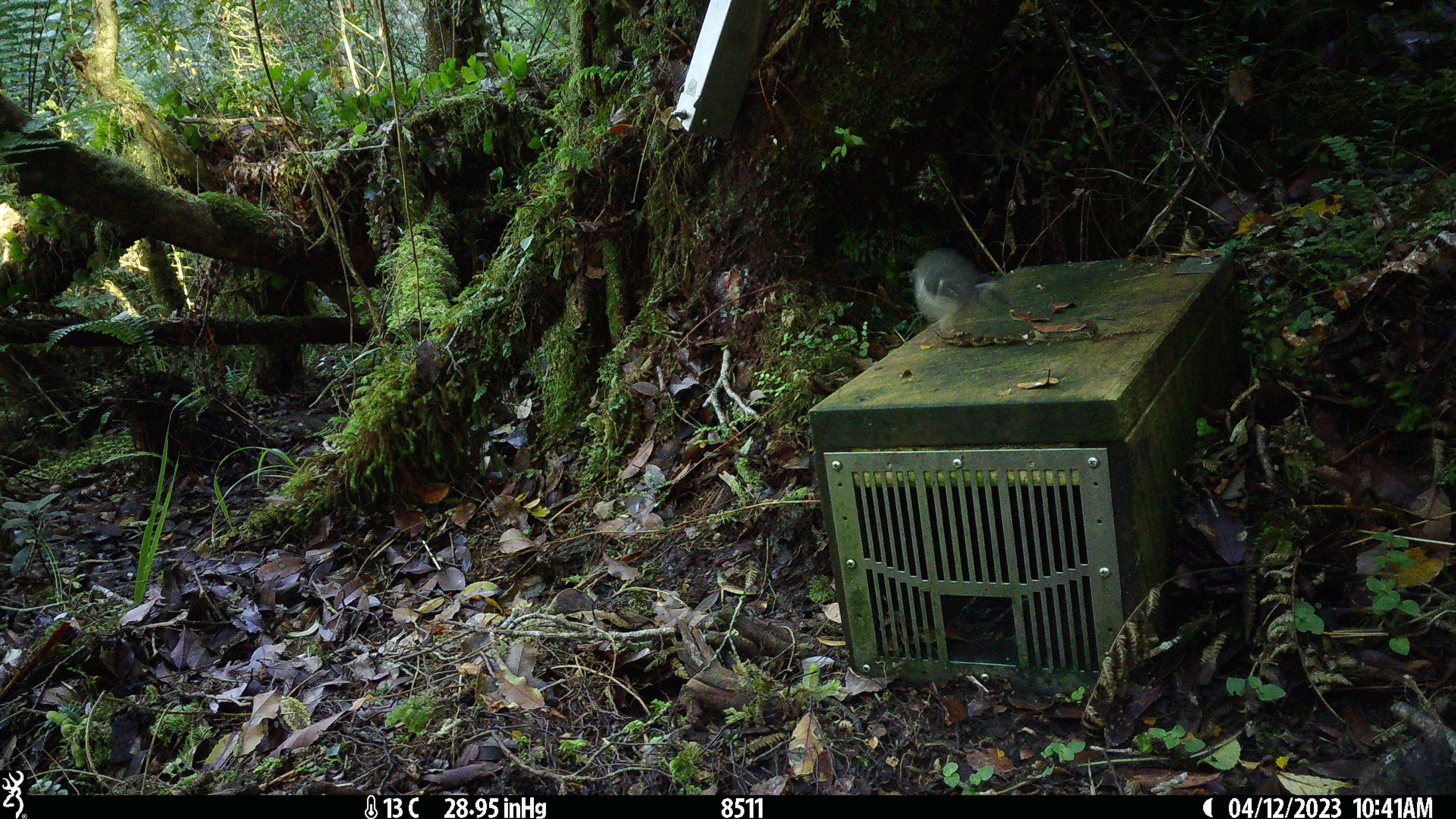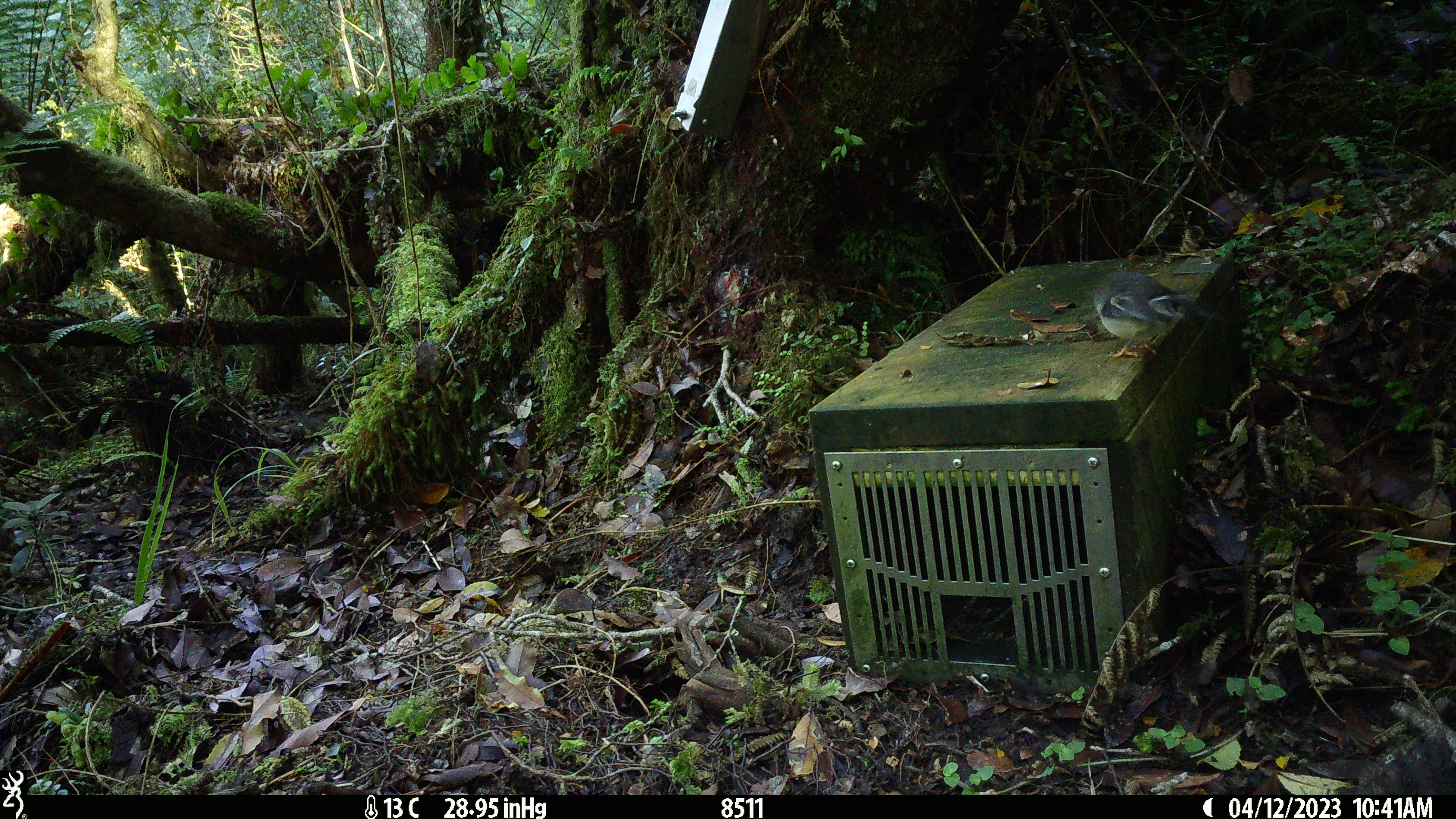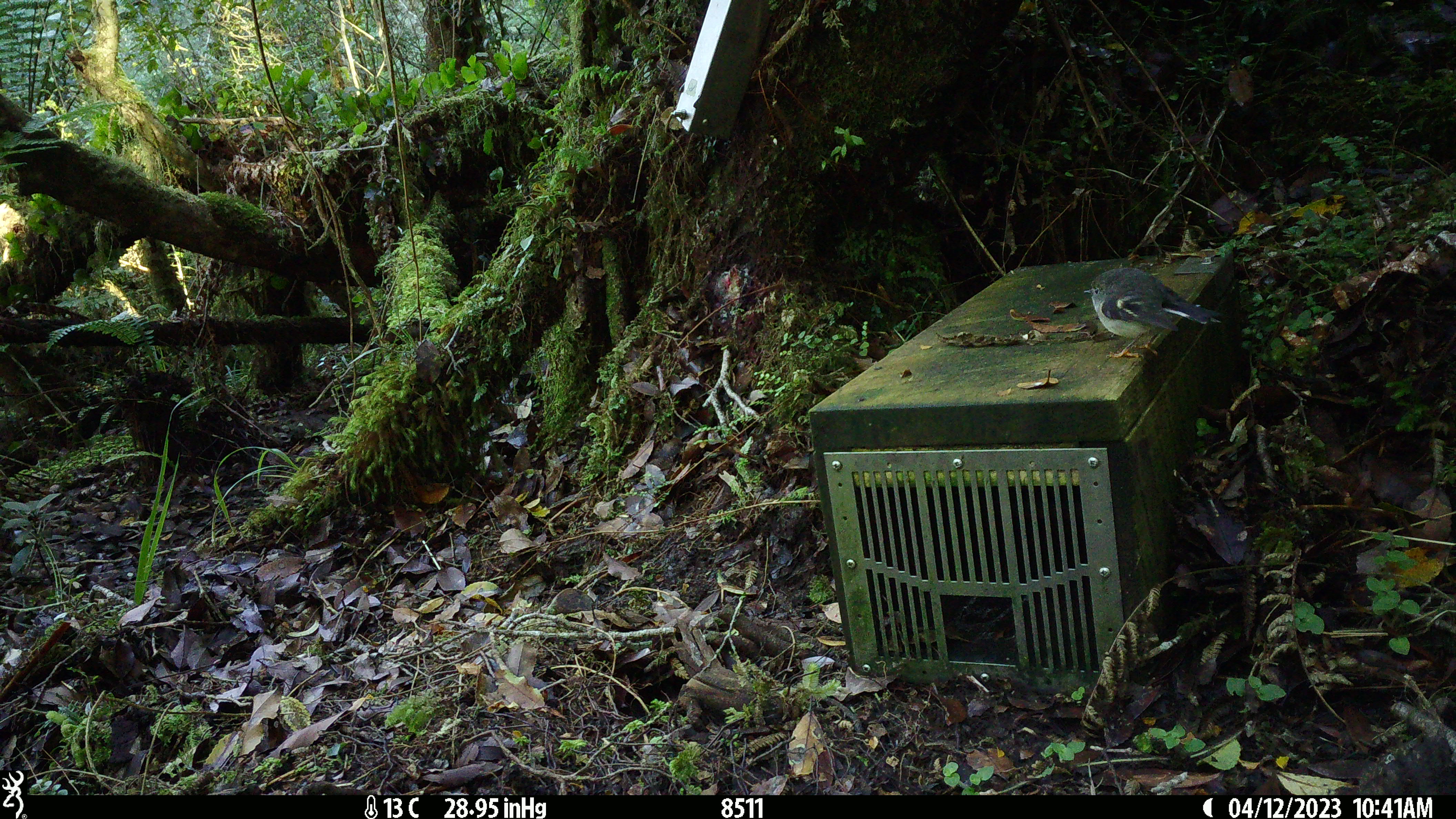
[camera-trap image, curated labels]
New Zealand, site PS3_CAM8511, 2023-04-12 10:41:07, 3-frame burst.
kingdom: Animalia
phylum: Chordata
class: Aves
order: Passeriformes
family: Petroicidae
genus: Petroica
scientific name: Petroica macrocephala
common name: tomtit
Tomtit (Petroica macrocephala).